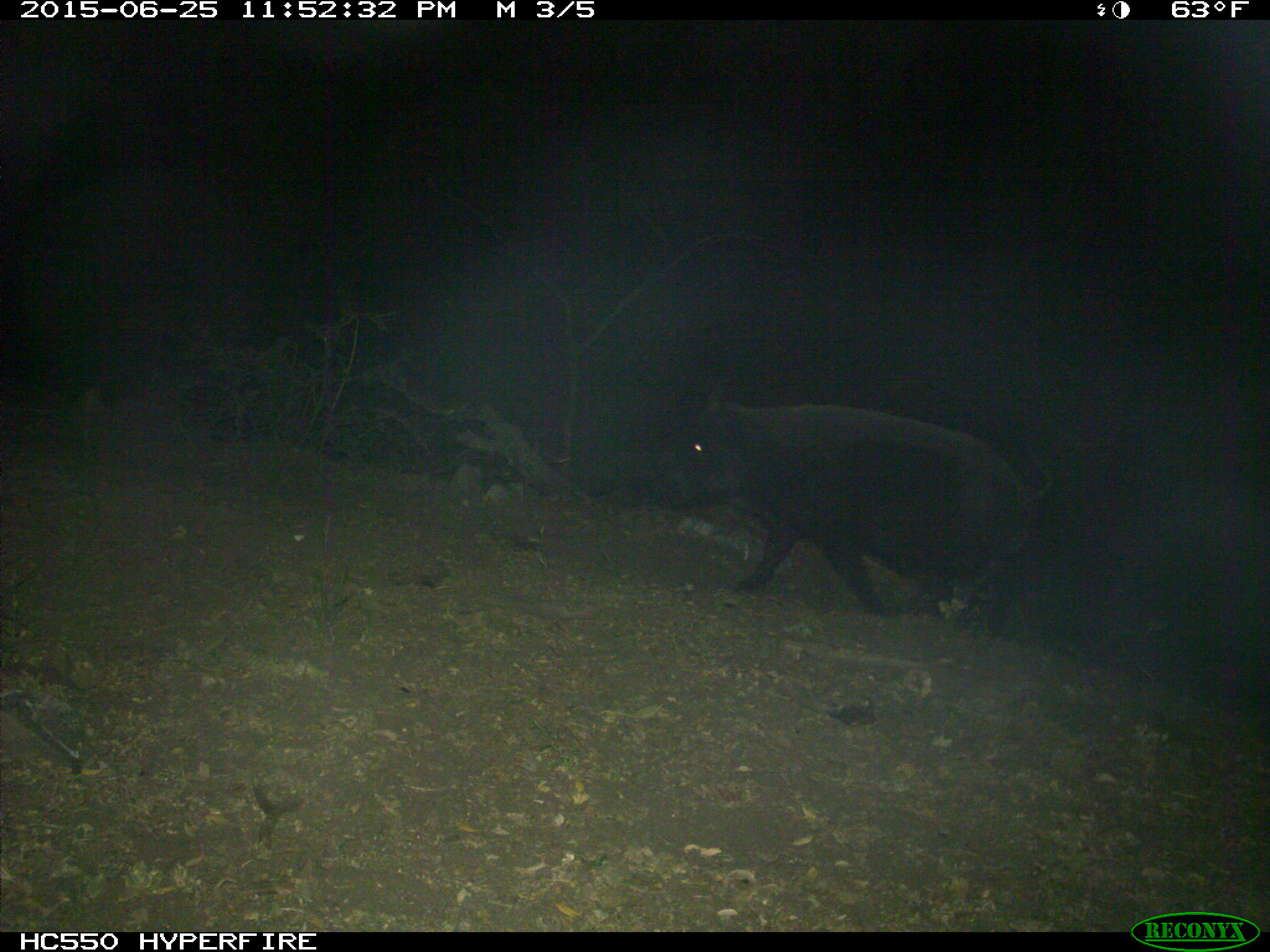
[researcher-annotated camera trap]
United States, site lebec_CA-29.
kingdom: Animalia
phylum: Chordata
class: Mammalia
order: Artiodactyla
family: Suidae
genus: Sus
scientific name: Sus scrofa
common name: wild boar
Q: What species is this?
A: Sus scrofa (wild boar).